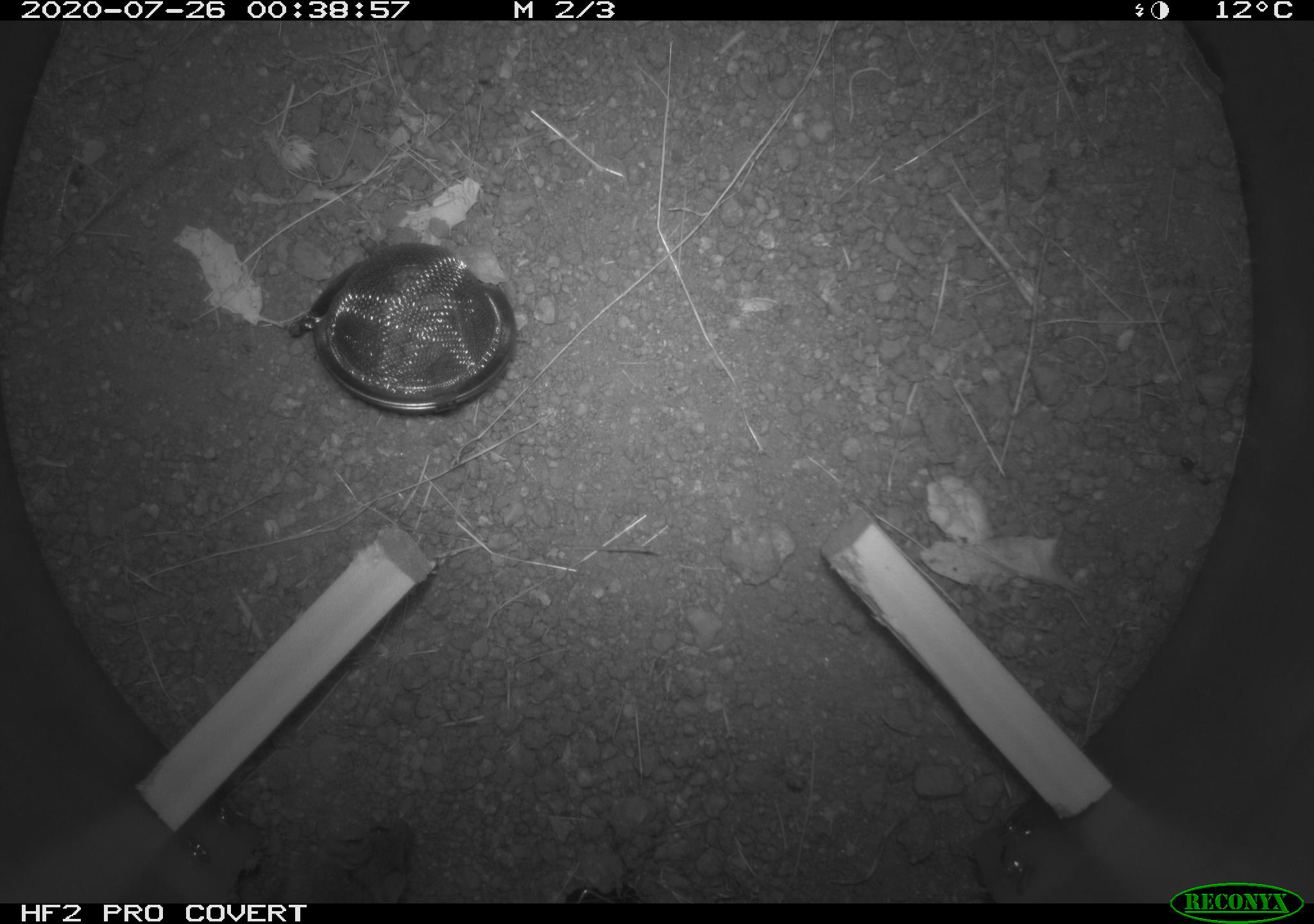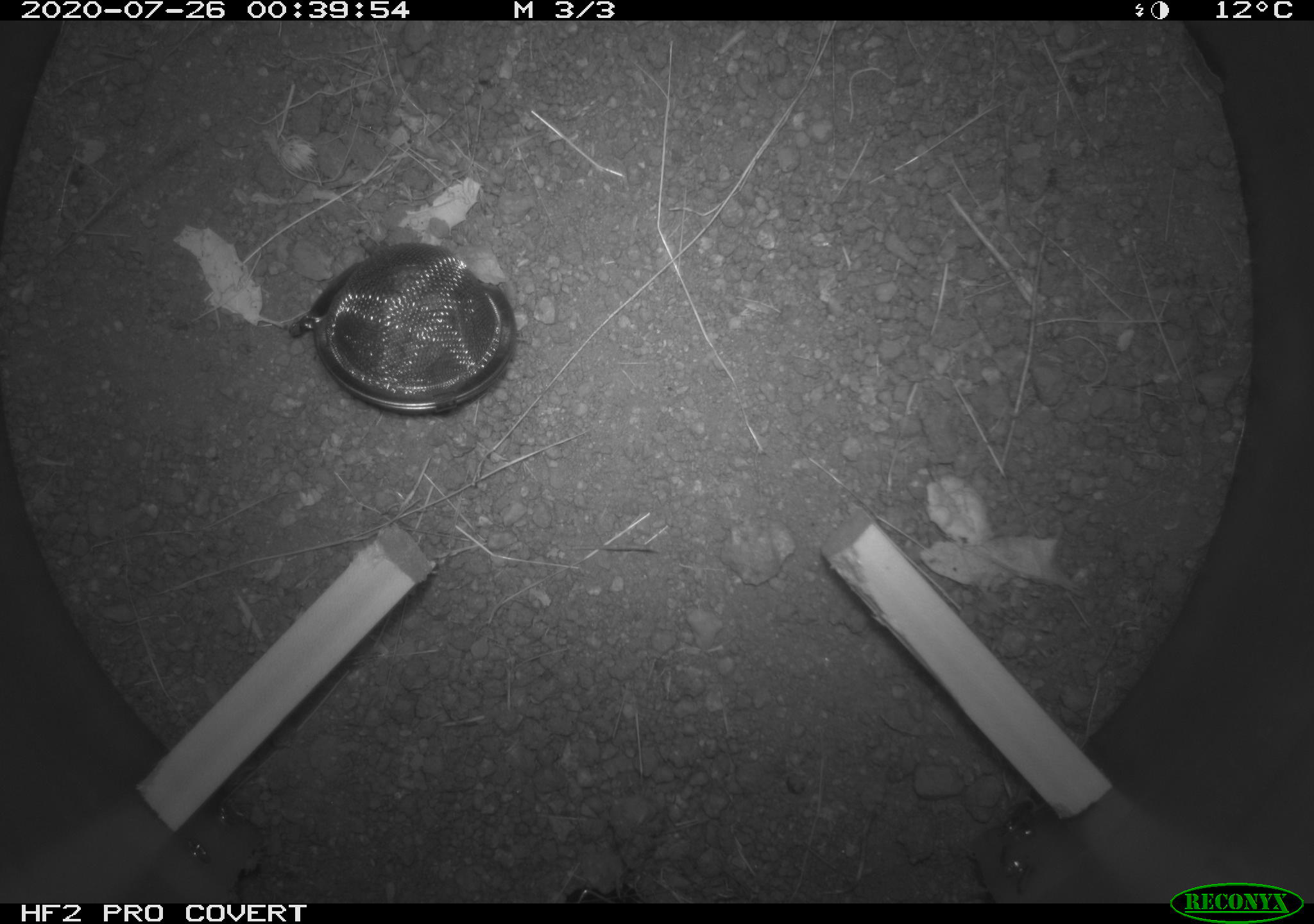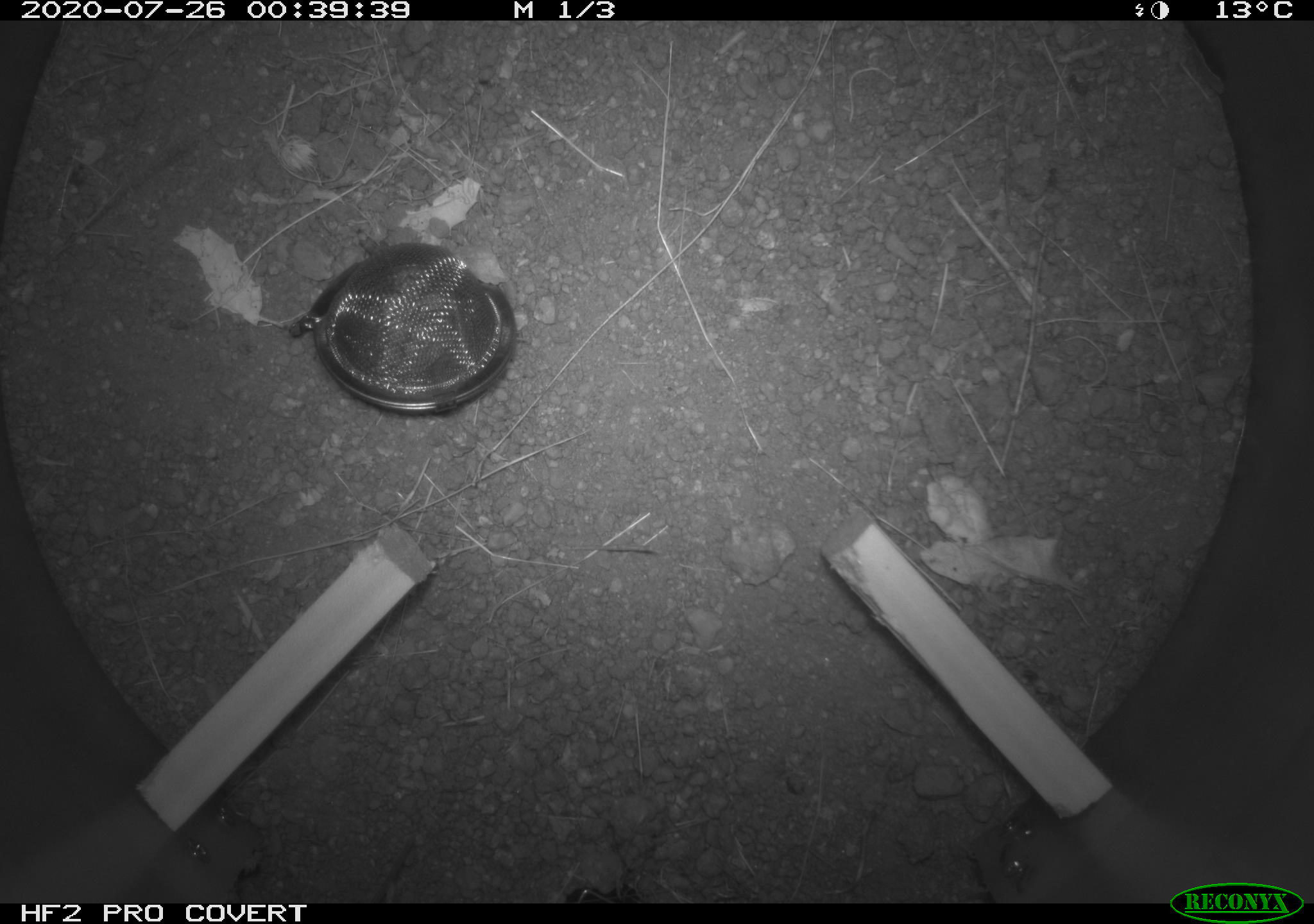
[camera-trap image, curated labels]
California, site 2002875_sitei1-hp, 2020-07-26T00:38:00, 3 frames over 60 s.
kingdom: Animalia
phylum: Chordata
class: Mammalia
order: Rodentia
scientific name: Rodentia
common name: rodent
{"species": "rodent (Rodentia)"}